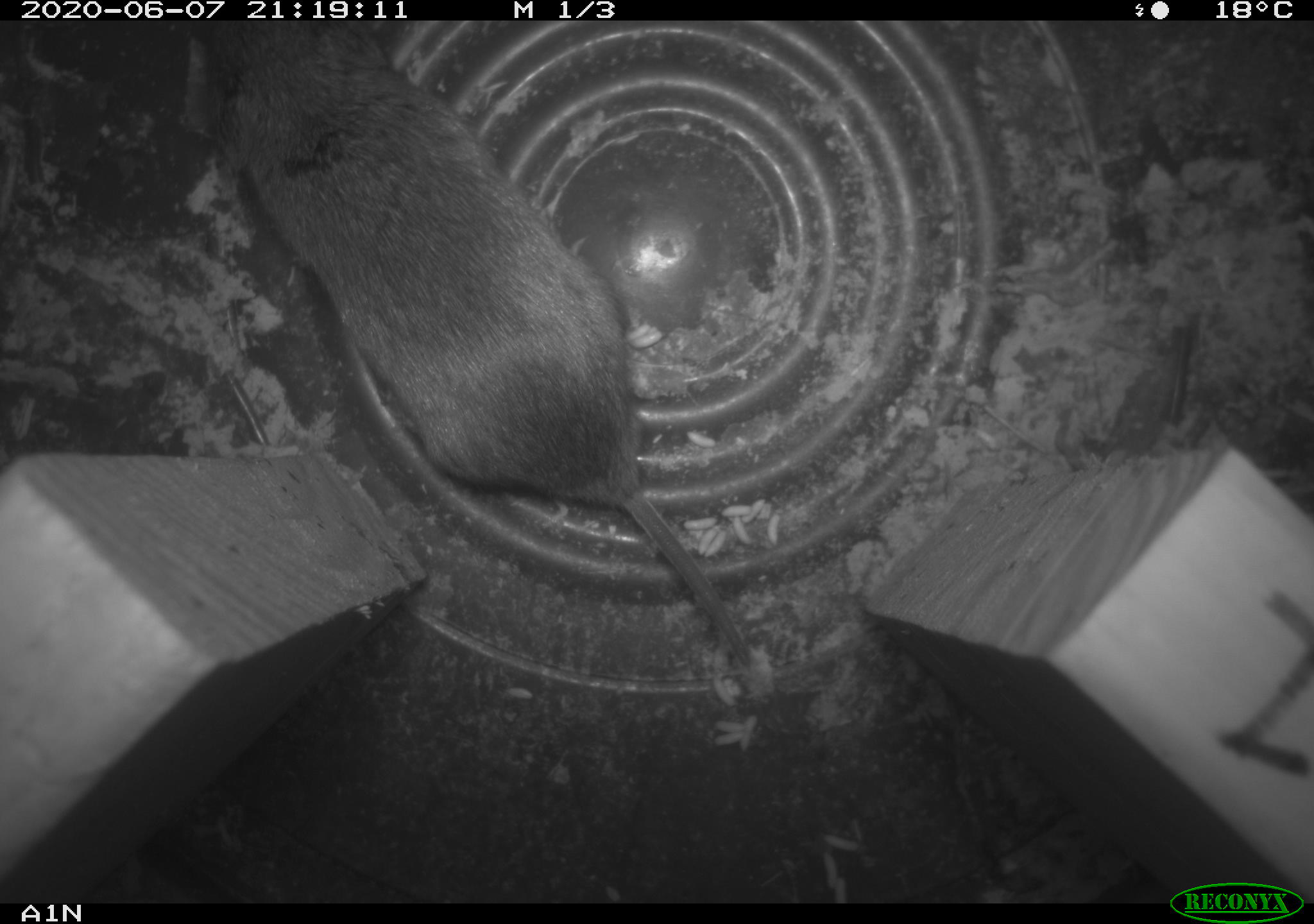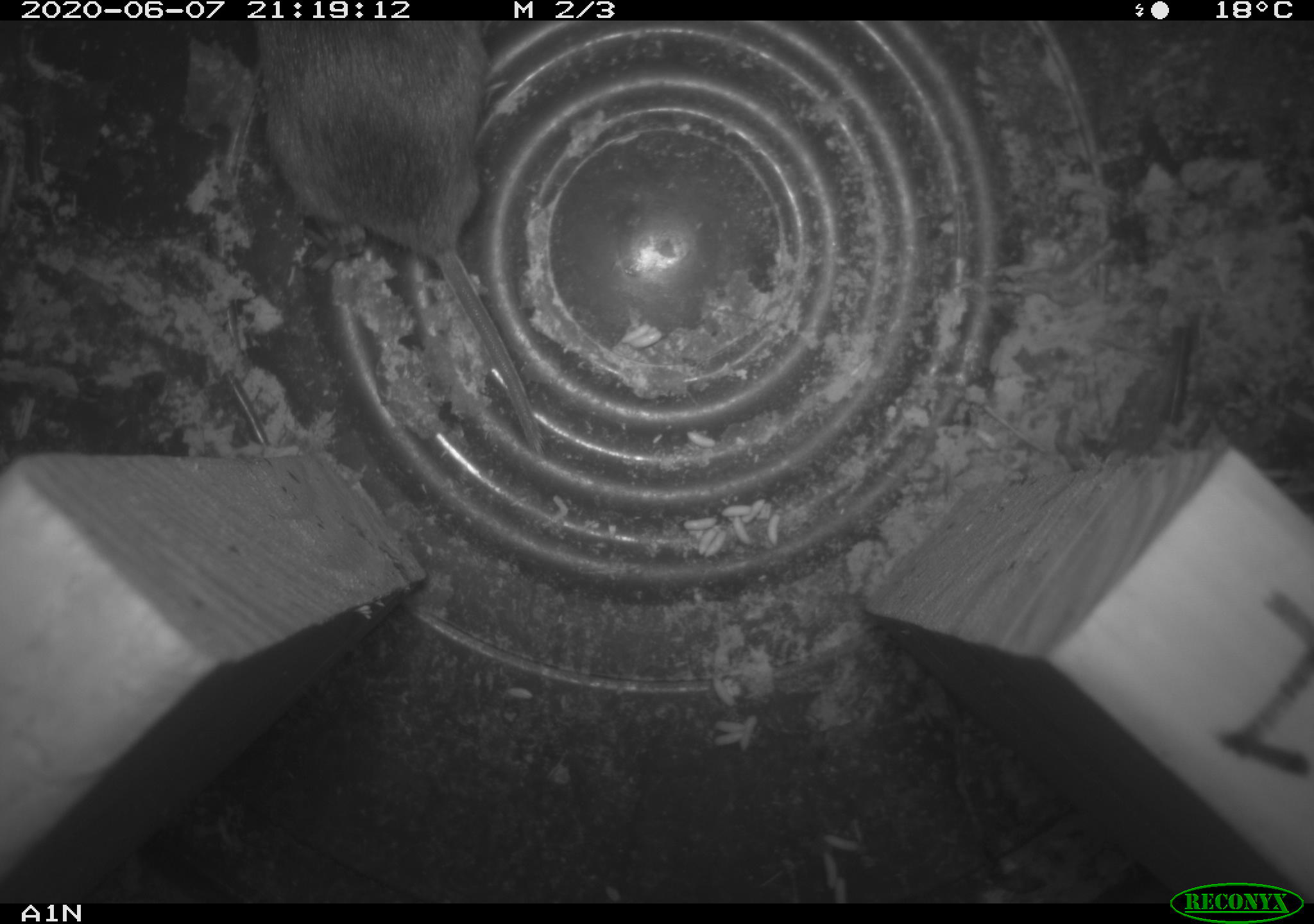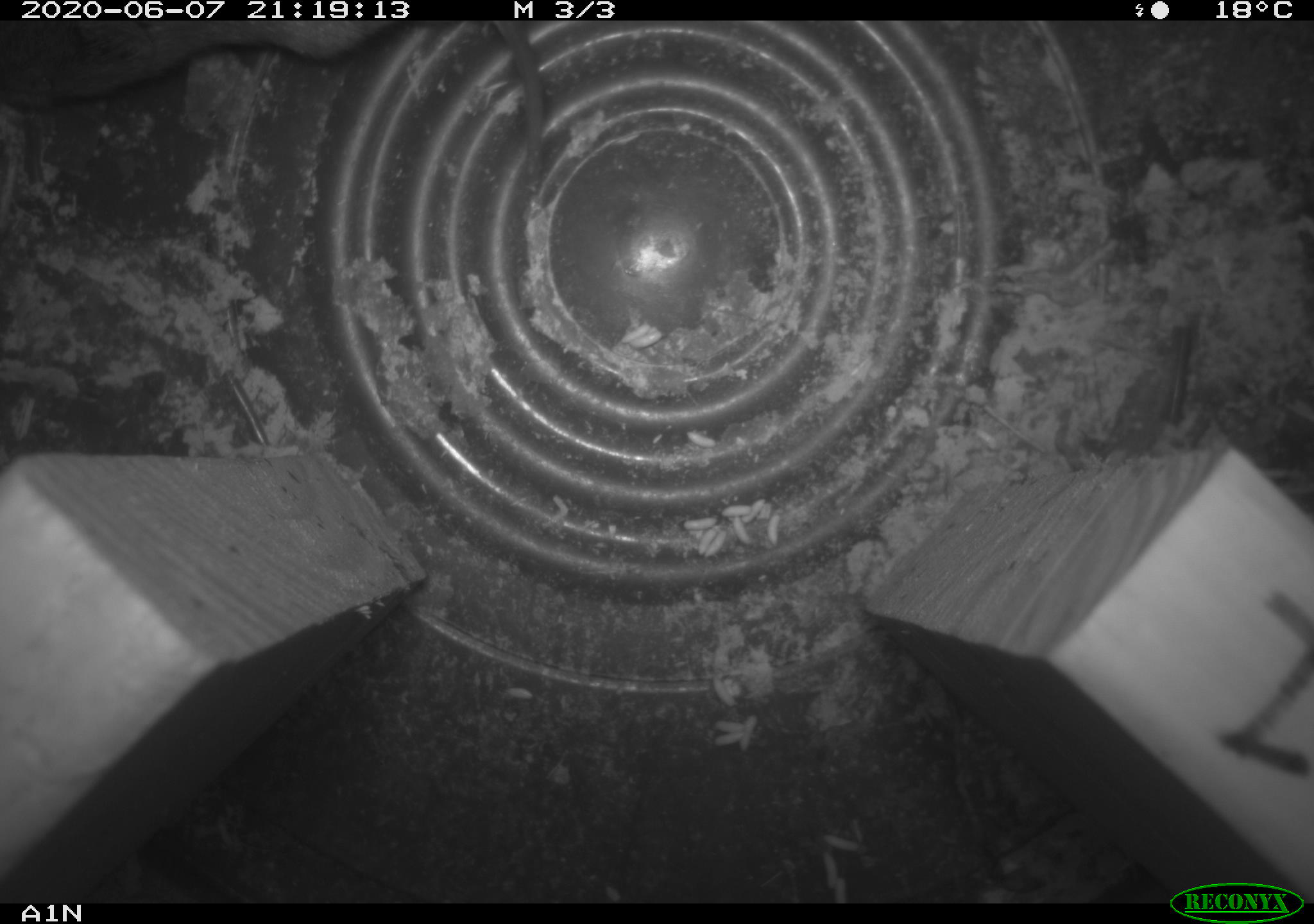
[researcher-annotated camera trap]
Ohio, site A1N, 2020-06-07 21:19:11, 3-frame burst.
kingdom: Animalia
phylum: Chordata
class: Mammalia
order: Rodentia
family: Cricetidae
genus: Microtus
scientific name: Microtus pennsylvanicus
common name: meadow vole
Meadow vole (Microtus pennsylvanicus).